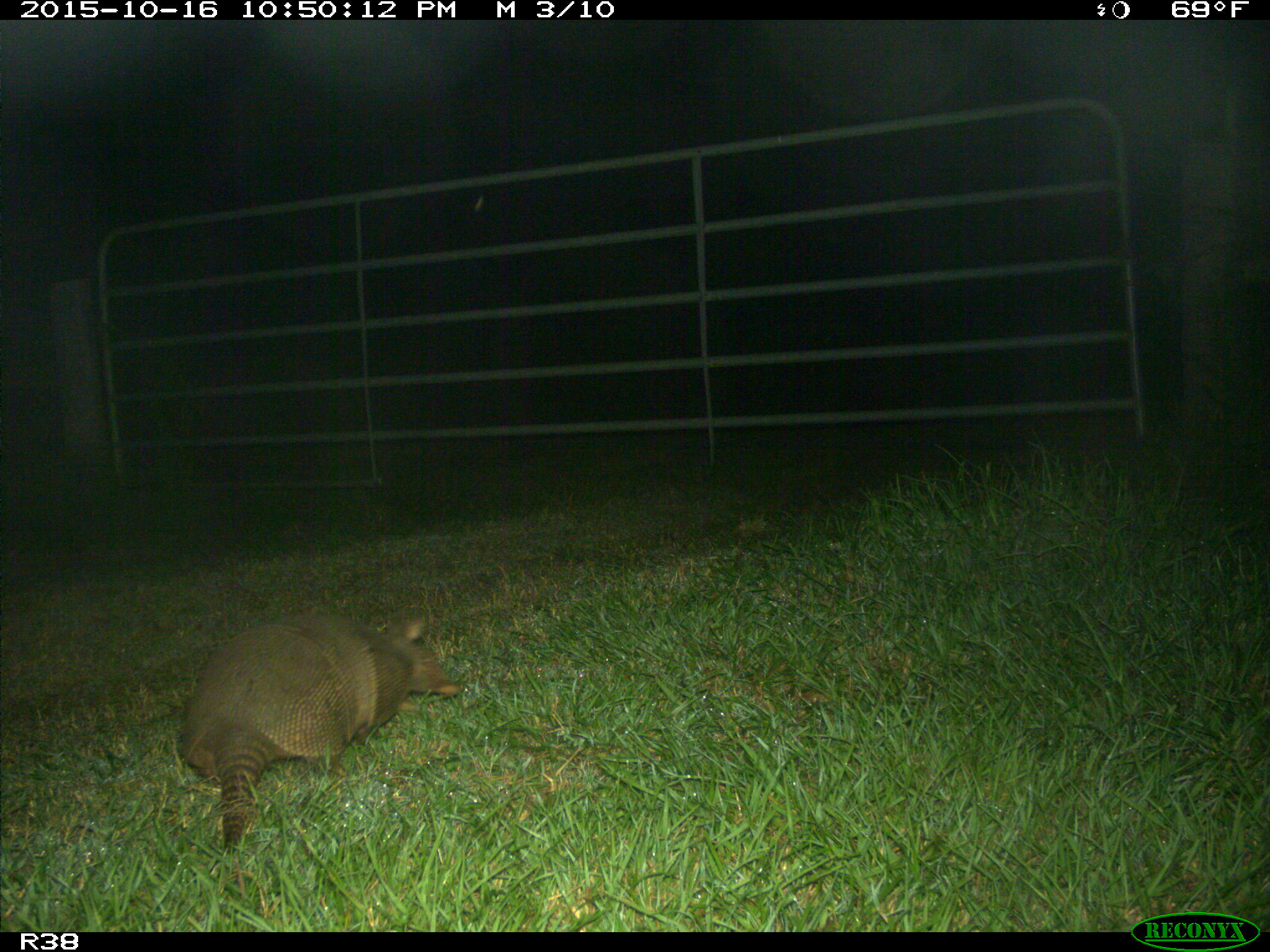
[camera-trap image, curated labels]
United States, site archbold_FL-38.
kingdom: Animalia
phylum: Chordata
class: Mammalia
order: Cingulata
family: Dasypodidae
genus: Dasypus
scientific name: Dasypus novemcinctus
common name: nine-banded armadillo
Dasypus novemcinctus (nine-banded armadillo).